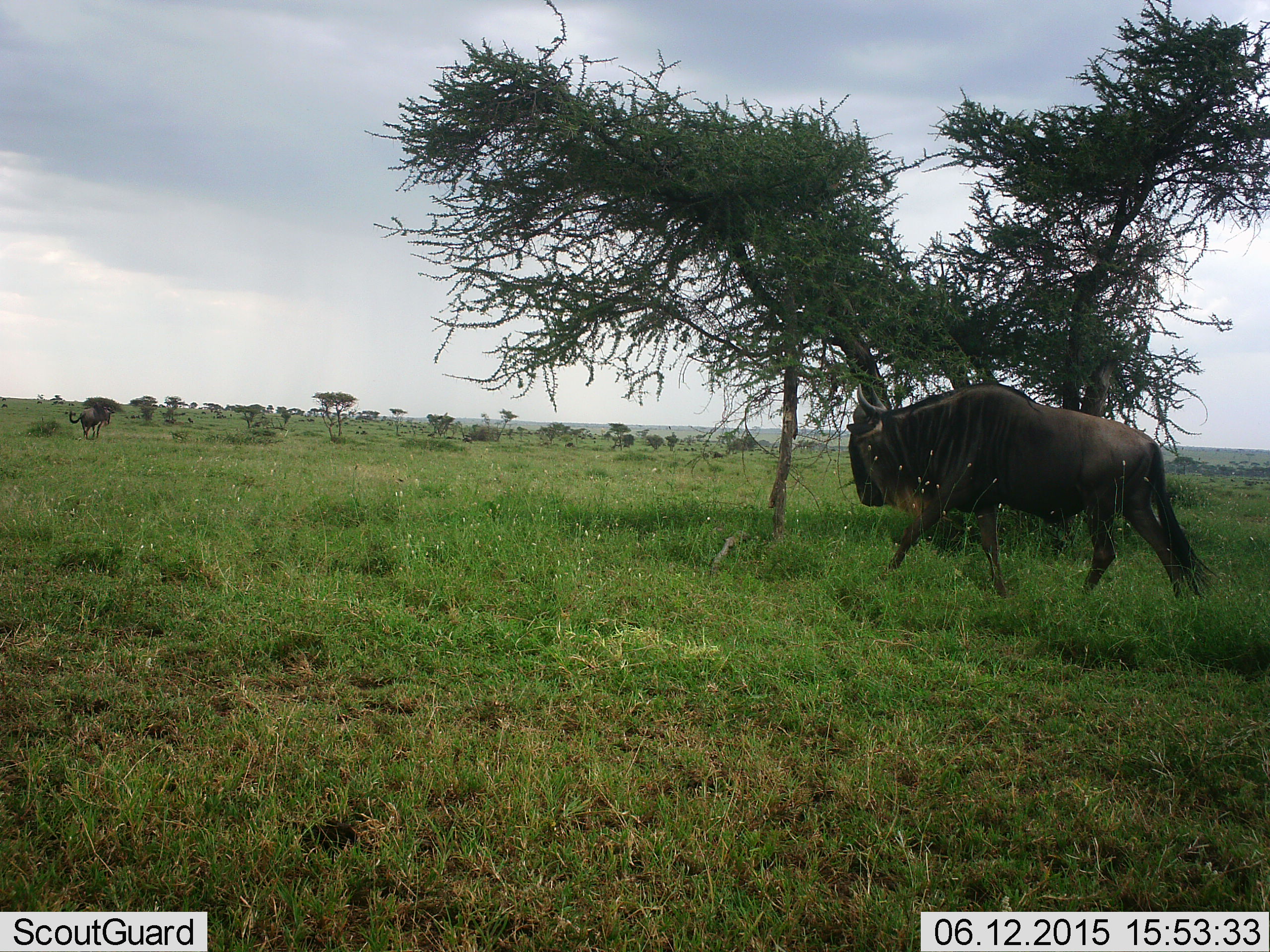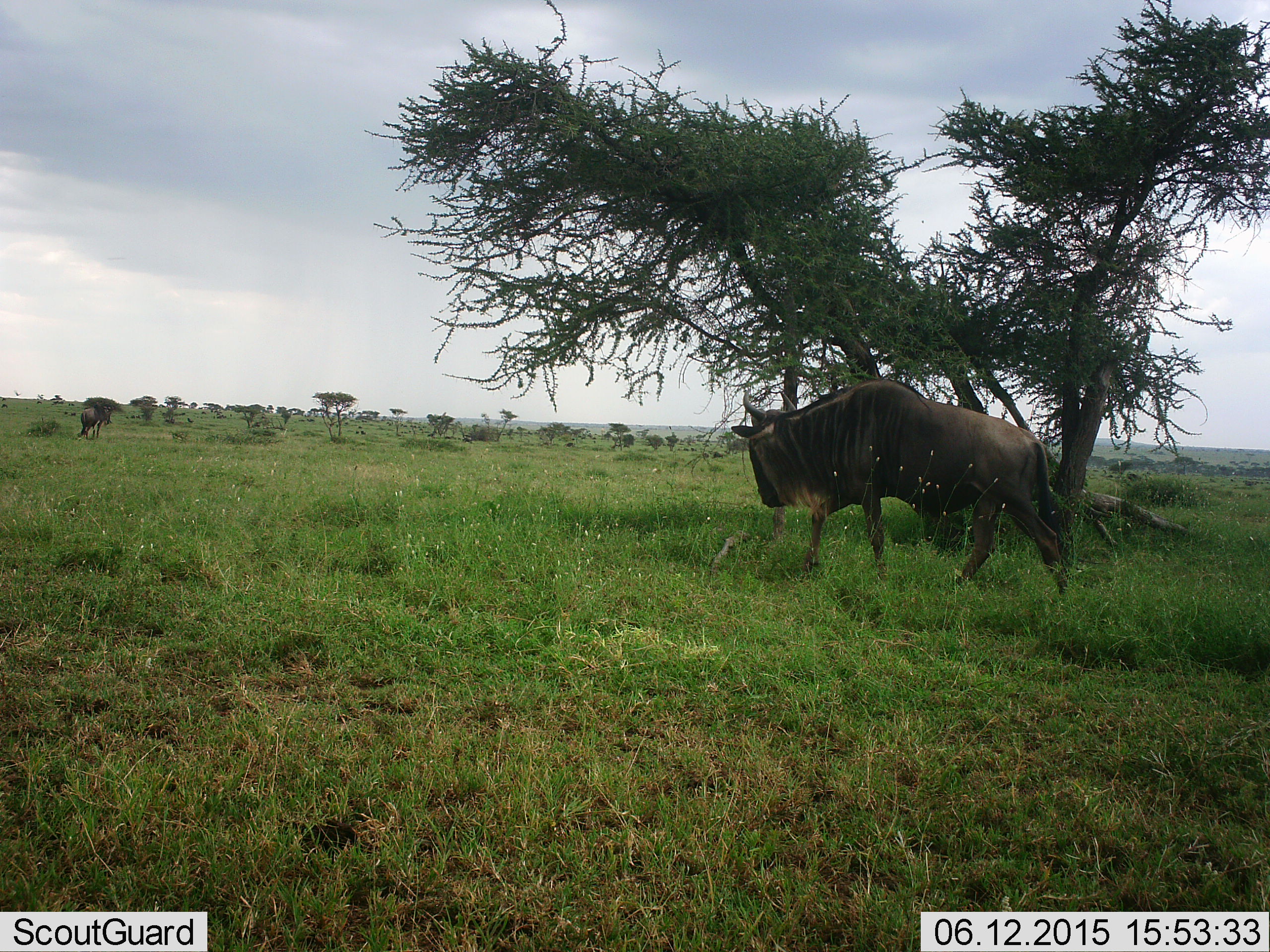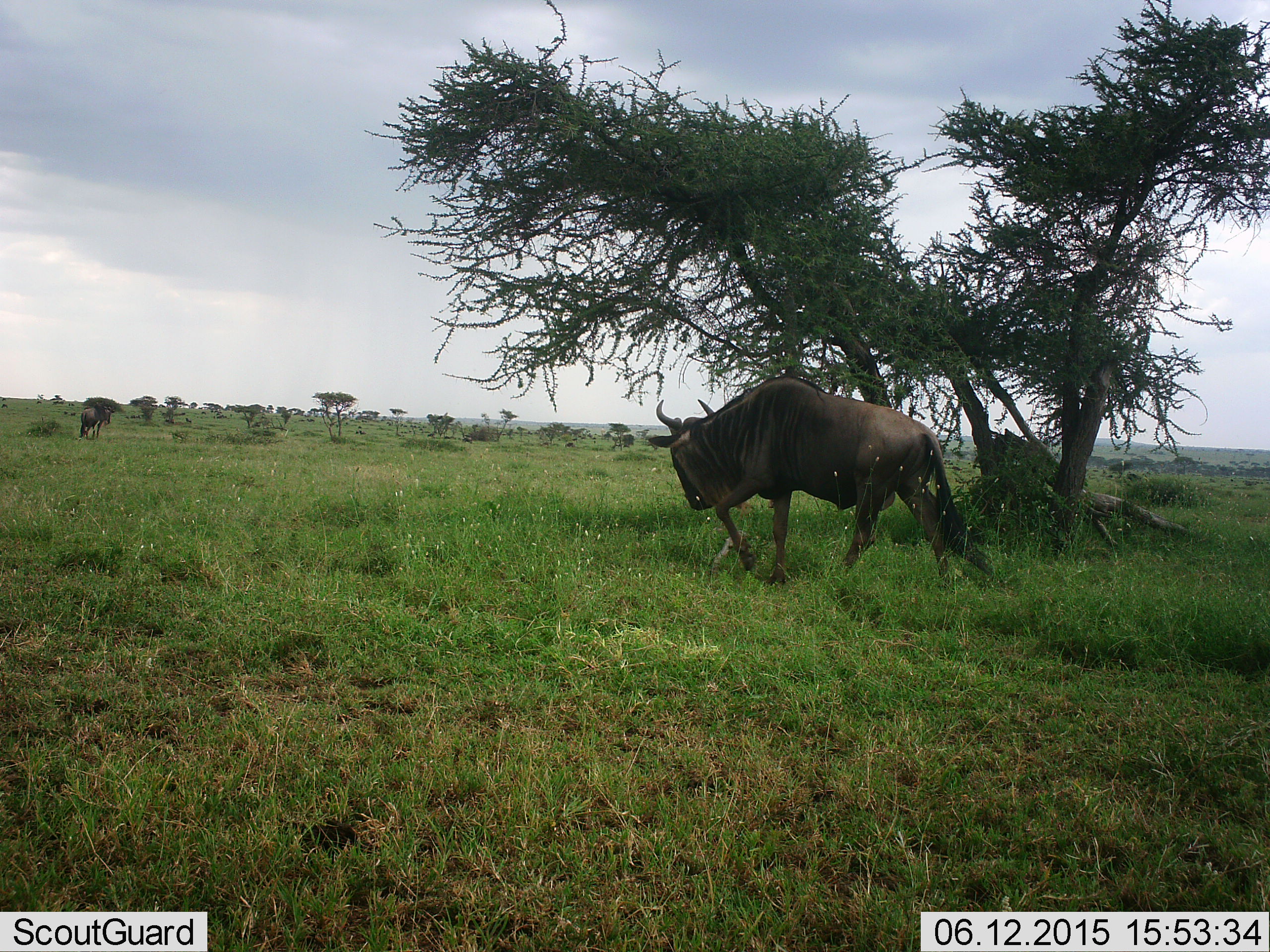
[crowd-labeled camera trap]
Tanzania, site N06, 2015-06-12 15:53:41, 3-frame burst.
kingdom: Animalia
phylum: Chordata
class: Mammalia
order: Artiodactyla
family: Bovidae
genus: Connochaetes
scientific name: Connochaetes taurinus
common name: blue wildebeest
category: wildebeest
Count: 2.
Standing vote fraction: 55%.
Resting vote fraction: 0%.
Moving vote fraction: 100%.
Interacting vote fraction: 0%.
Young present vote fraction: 0%.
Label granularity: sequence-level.